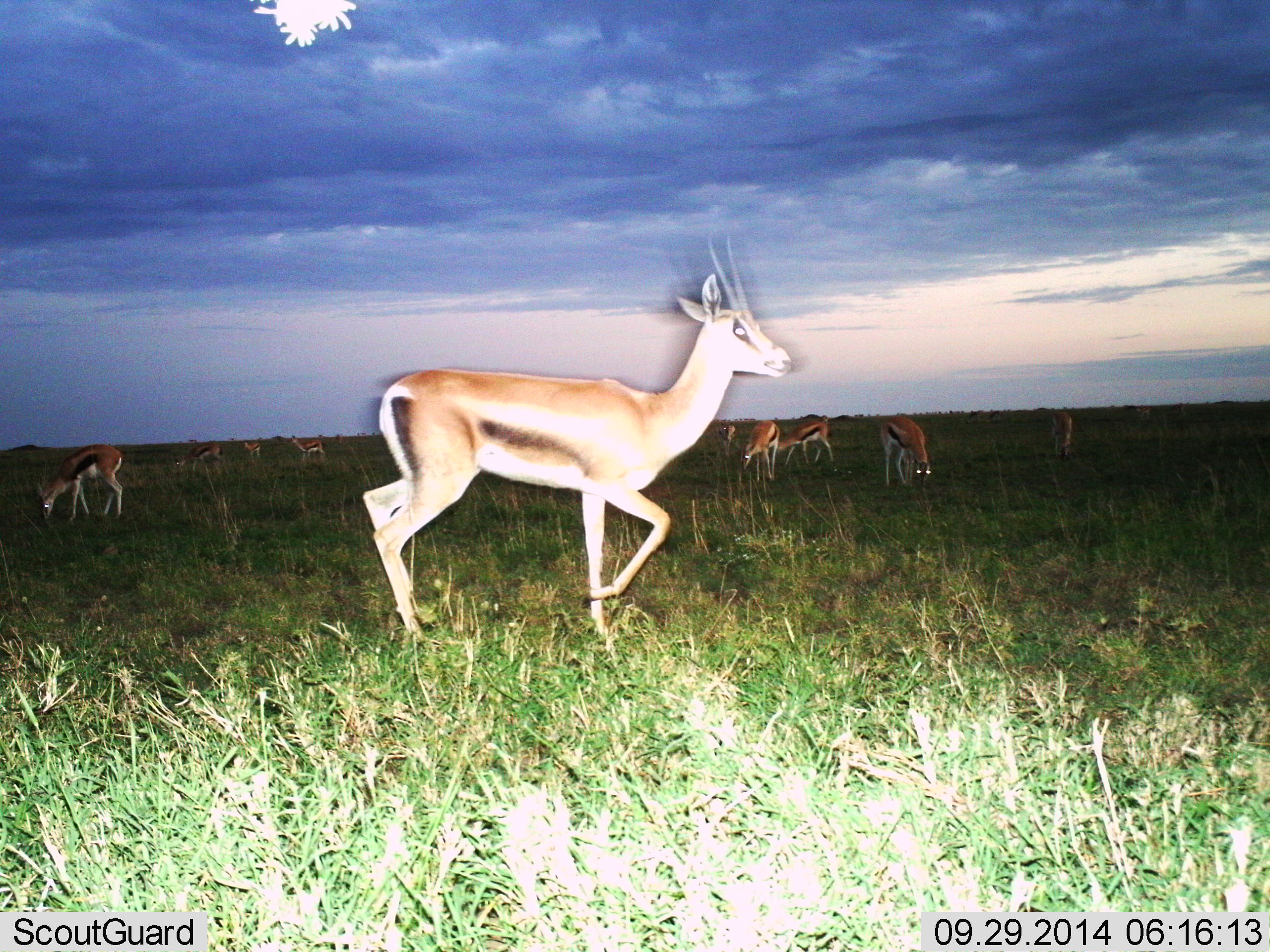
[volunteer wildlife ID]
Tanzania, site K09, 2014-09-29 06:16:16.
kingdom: Animalia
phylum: Chordata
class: Mammalia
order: Artiodactyla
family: Bovidae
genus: Eudorcas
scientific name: Eudorcas thomsonii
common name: thomson's gazelle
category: gazellethomsons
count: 10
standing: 67%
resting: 8%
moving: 67%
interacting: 0%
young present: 0%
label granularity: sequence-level